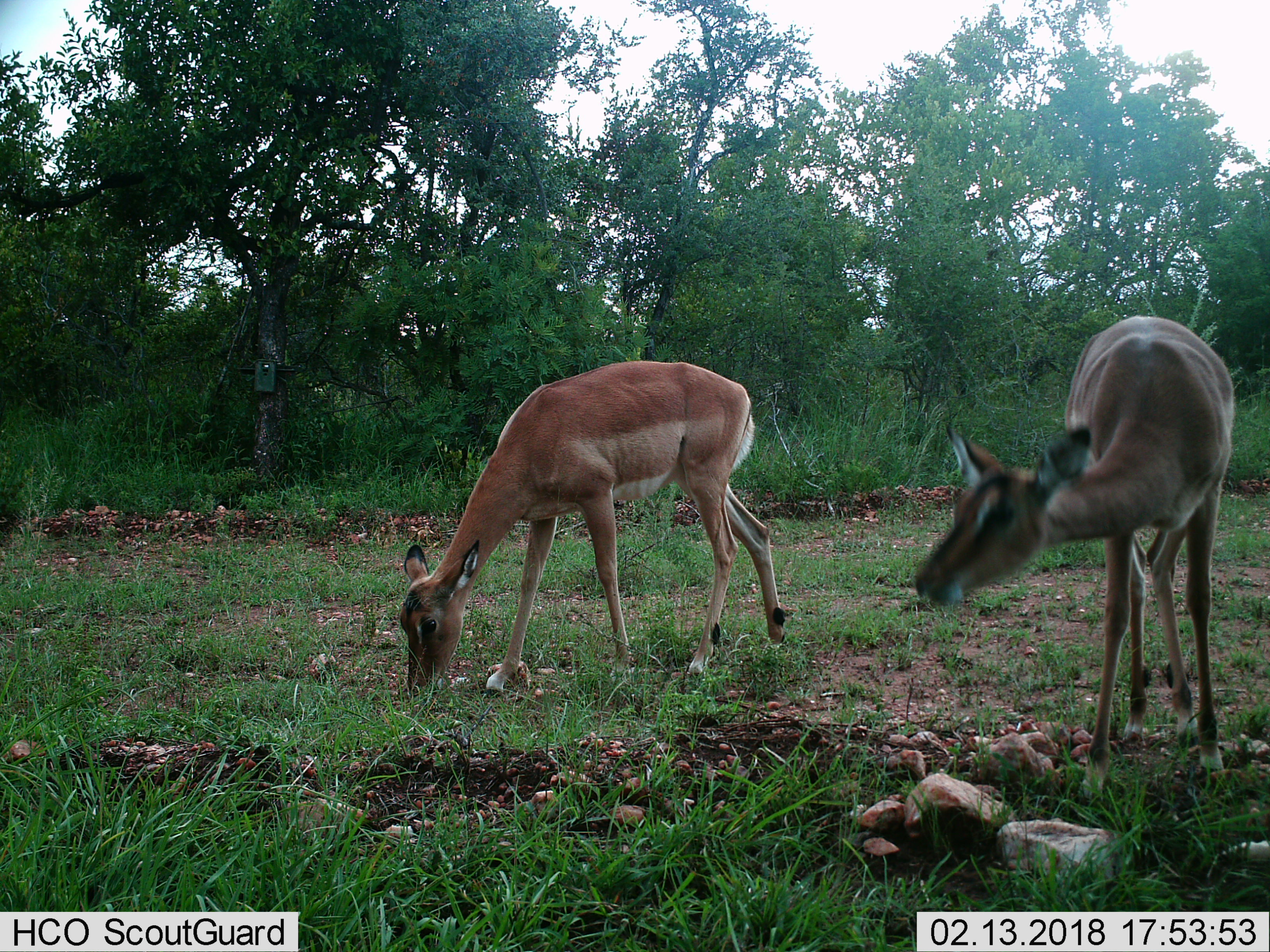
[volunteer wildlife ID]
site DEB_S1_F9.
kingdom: Animalia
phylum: Chordata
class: Mammalia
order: Artiodactyla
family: Bovidae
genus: Aepyceros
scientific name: Aepyceros melampus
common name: impala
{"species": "impala (Aepyceros melampus)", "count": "2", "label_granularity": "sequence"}